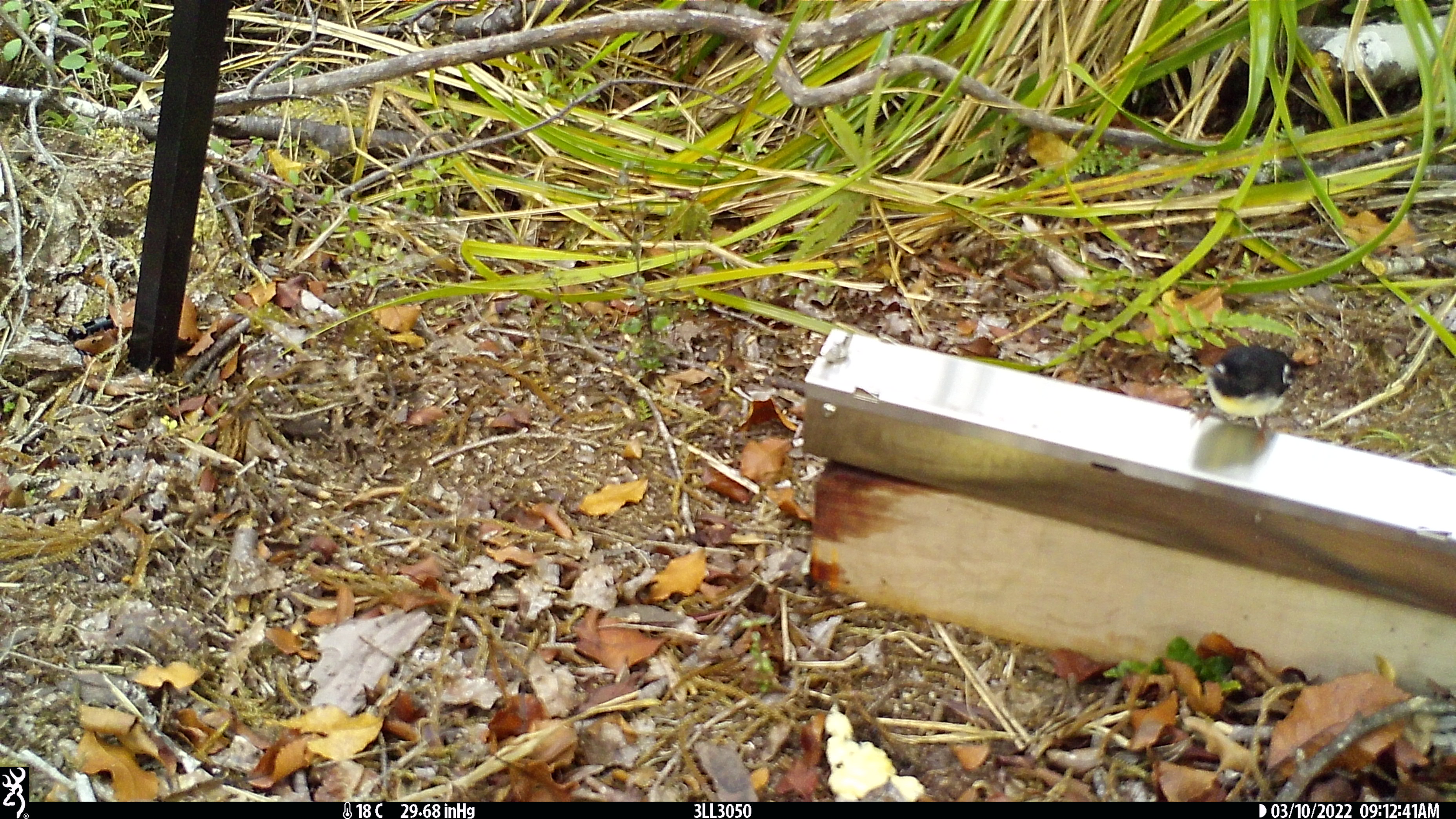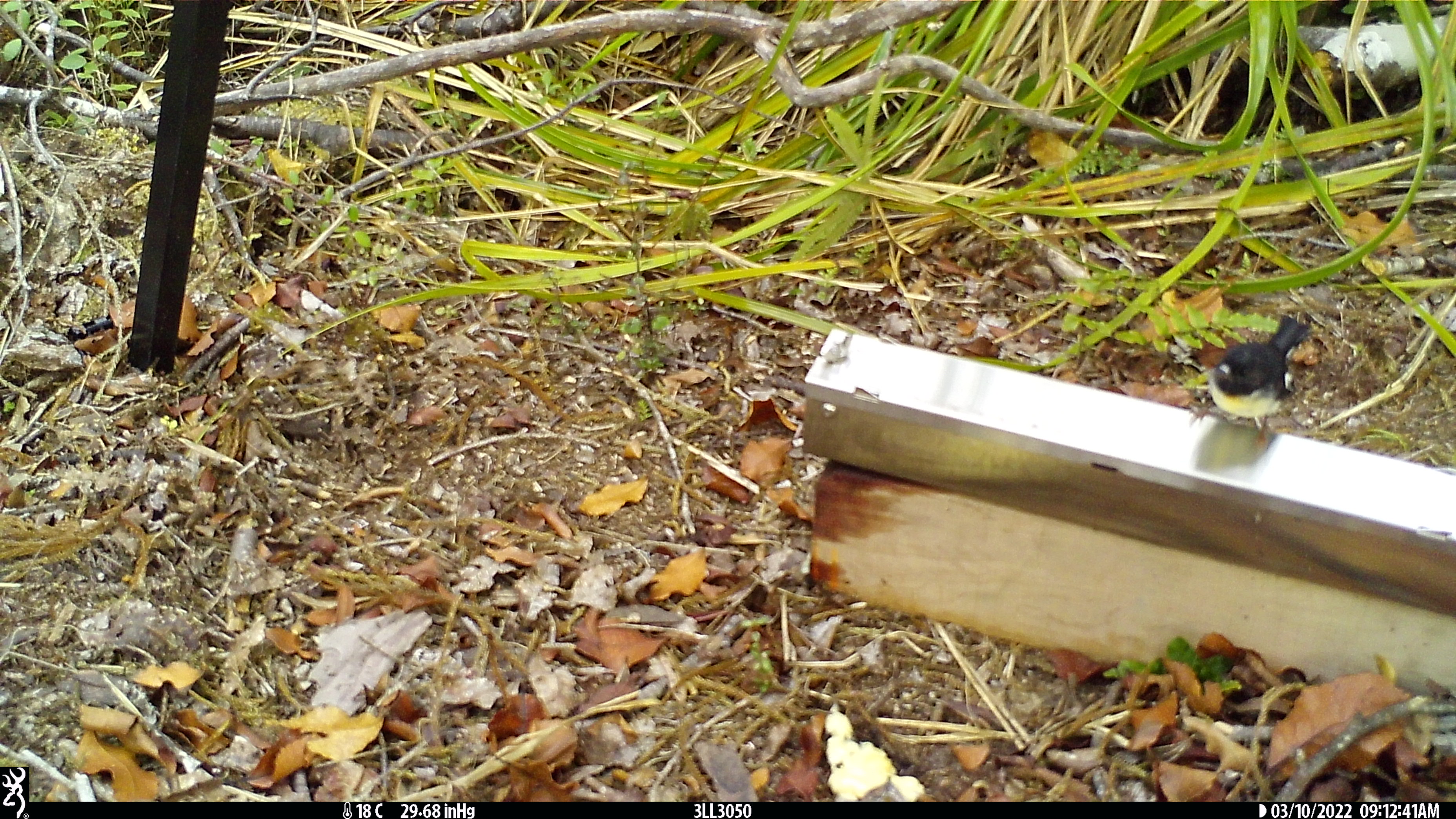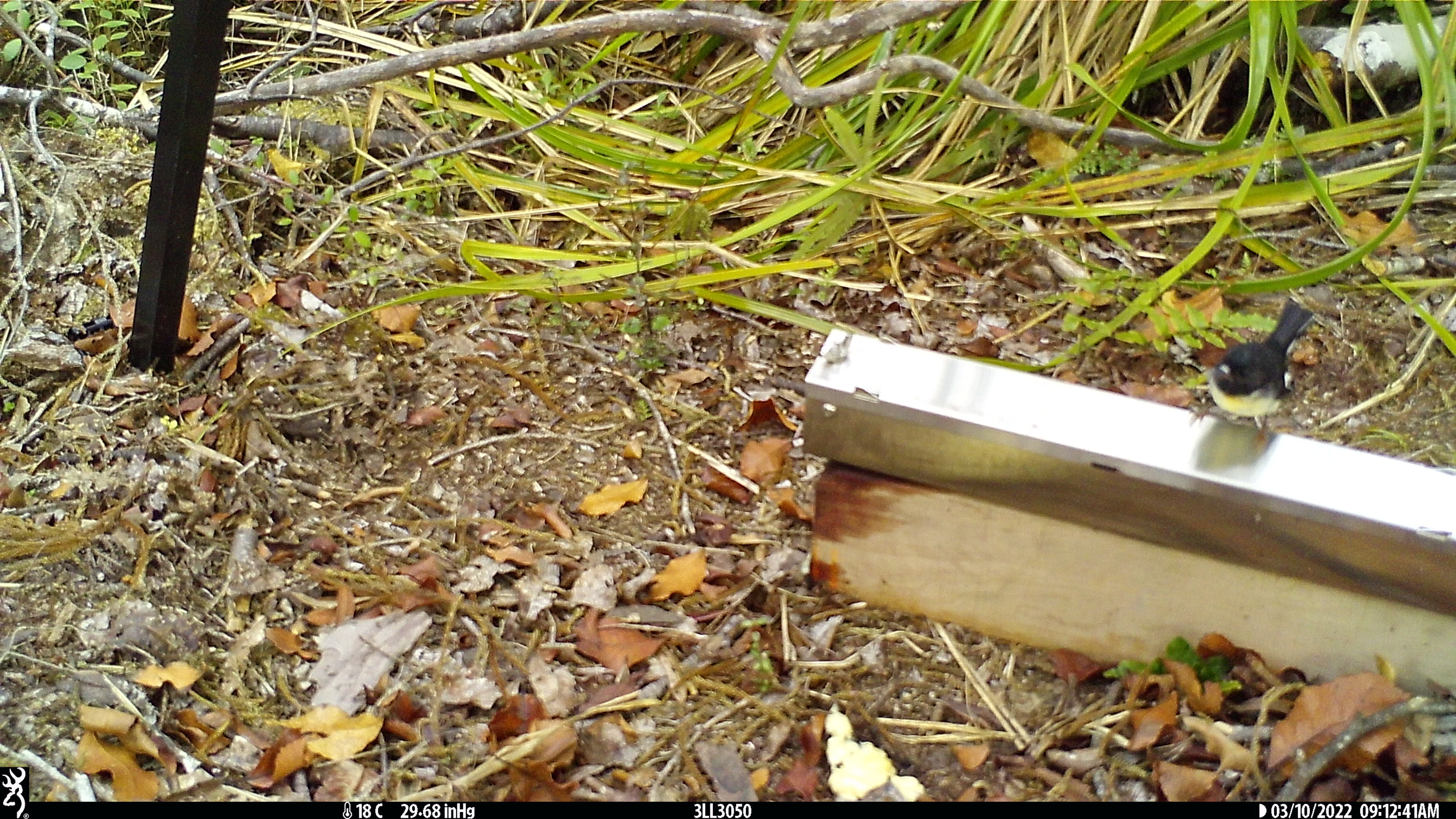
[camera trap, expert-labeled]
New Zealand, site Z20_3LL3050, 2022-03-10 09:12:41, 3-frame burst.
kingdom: Animalia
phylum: Chordata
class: Aves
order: Passeriformes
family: Petroicidae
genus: Petroica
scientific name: Petroica macrocephala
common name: tomtit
Tomtit (Petroica macrocephala).